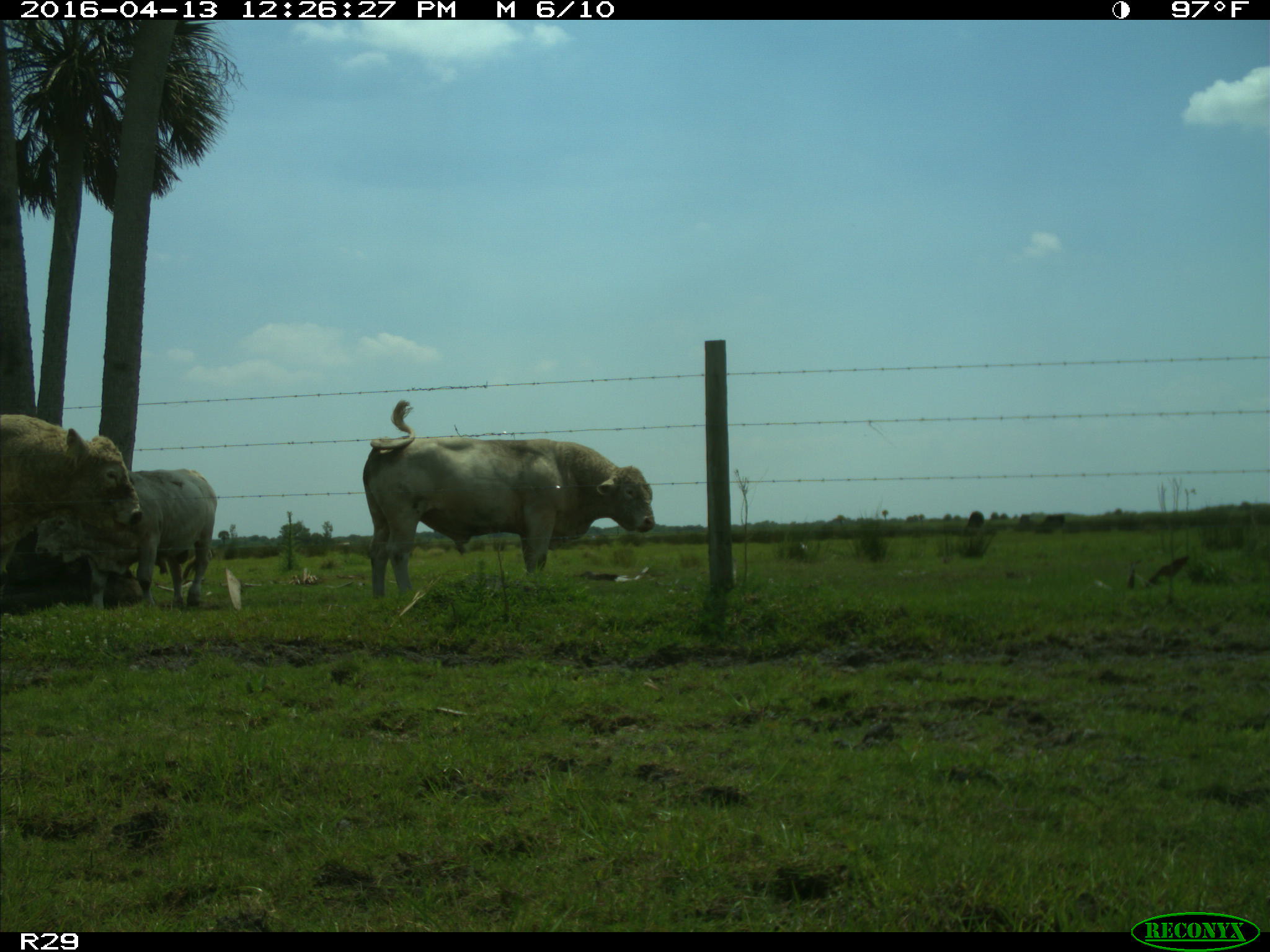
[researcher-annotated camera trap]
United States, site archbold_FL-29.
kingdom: Animalia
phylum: Chordata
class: Mammalia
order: Artiodactyla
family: Bovidae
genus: Bos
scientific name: Bos taurus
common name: domestic cow